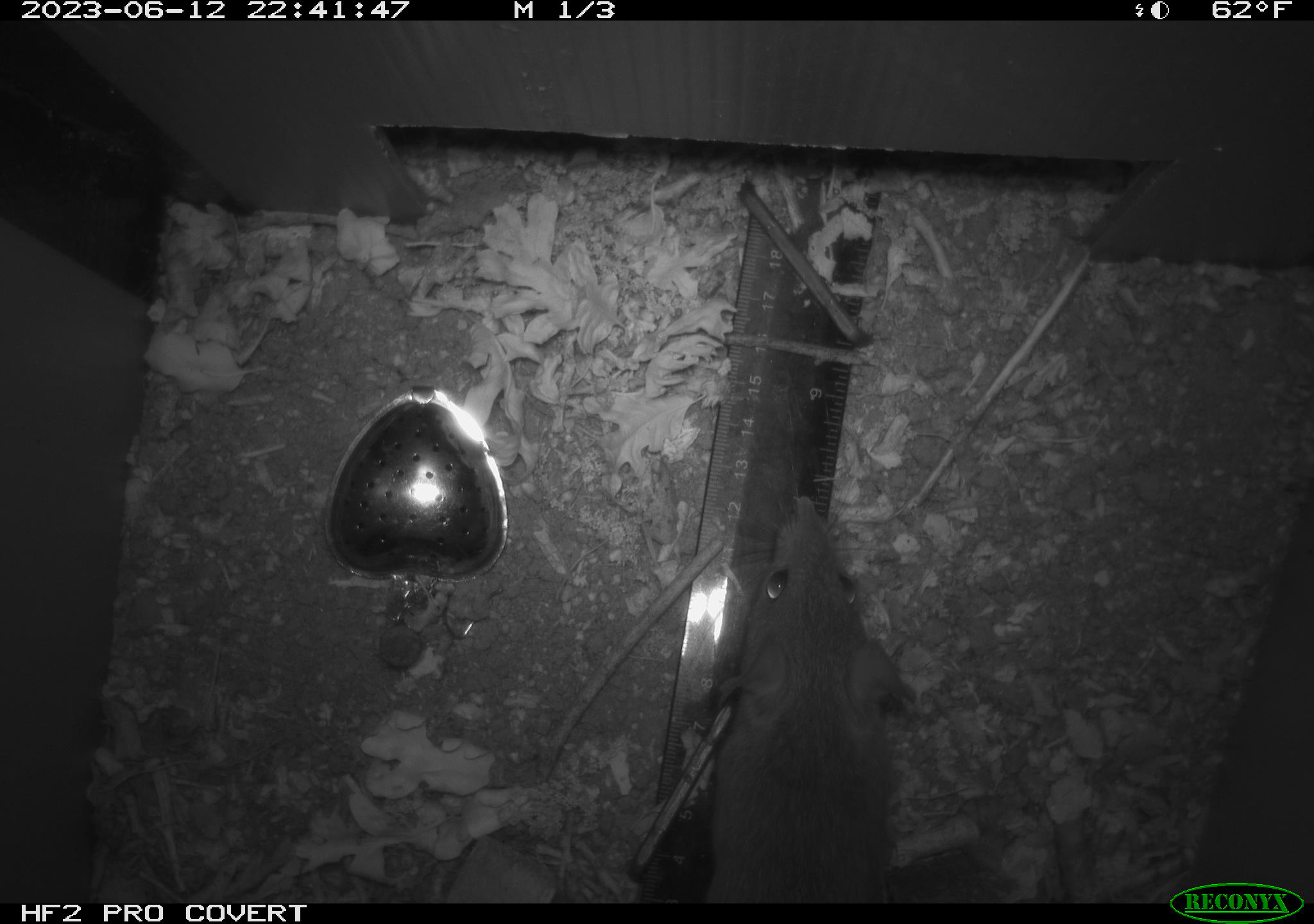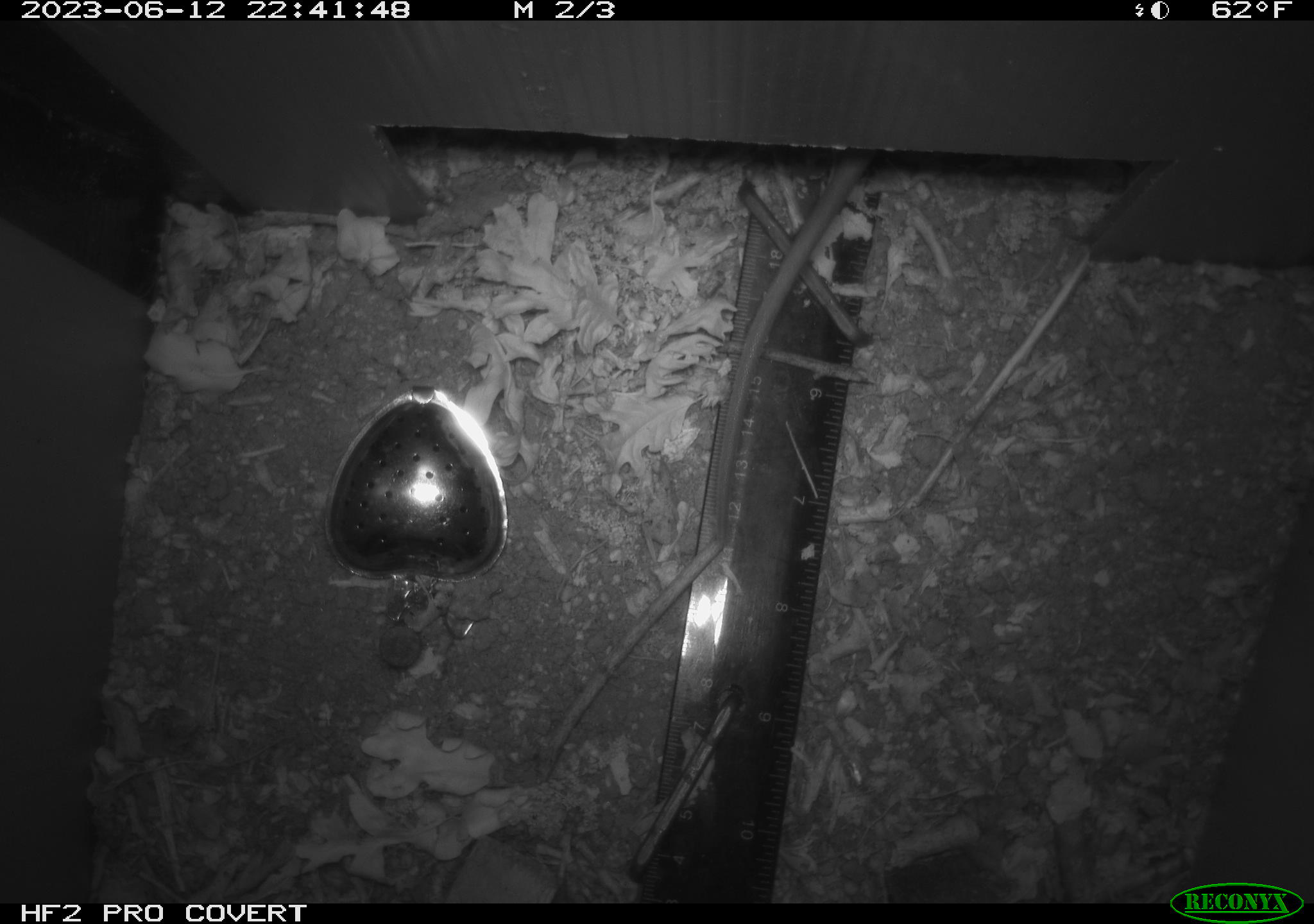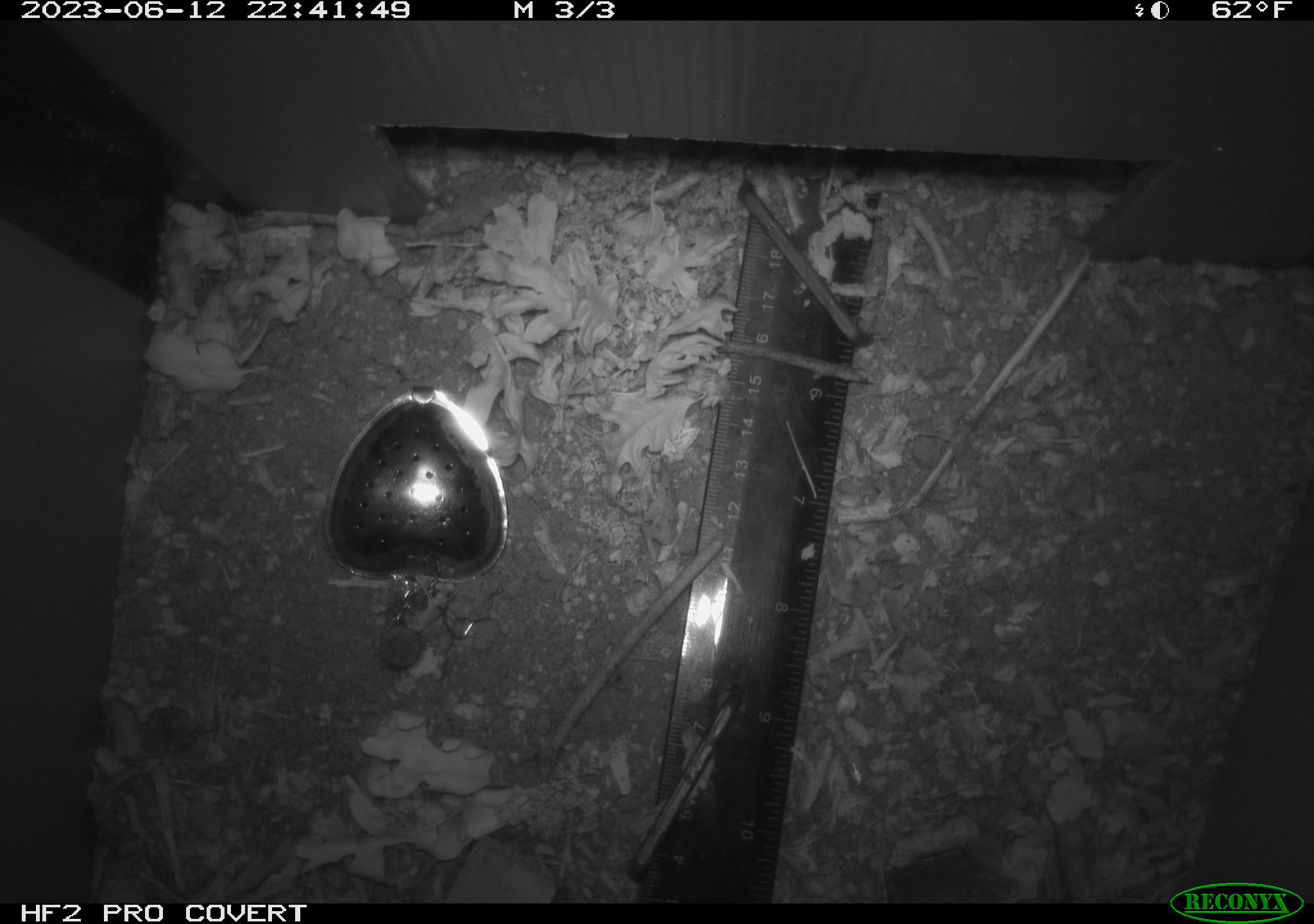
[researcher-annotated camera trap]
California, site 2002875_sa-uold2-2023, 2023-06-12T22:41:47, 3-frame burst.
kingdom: Animalia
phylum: Chordata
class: Mammalia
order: Rodentia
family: Muridae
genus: Rattus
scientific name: Rattus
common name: rat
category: rattus species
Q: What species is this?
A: Rattus species (rat) (Rattus).